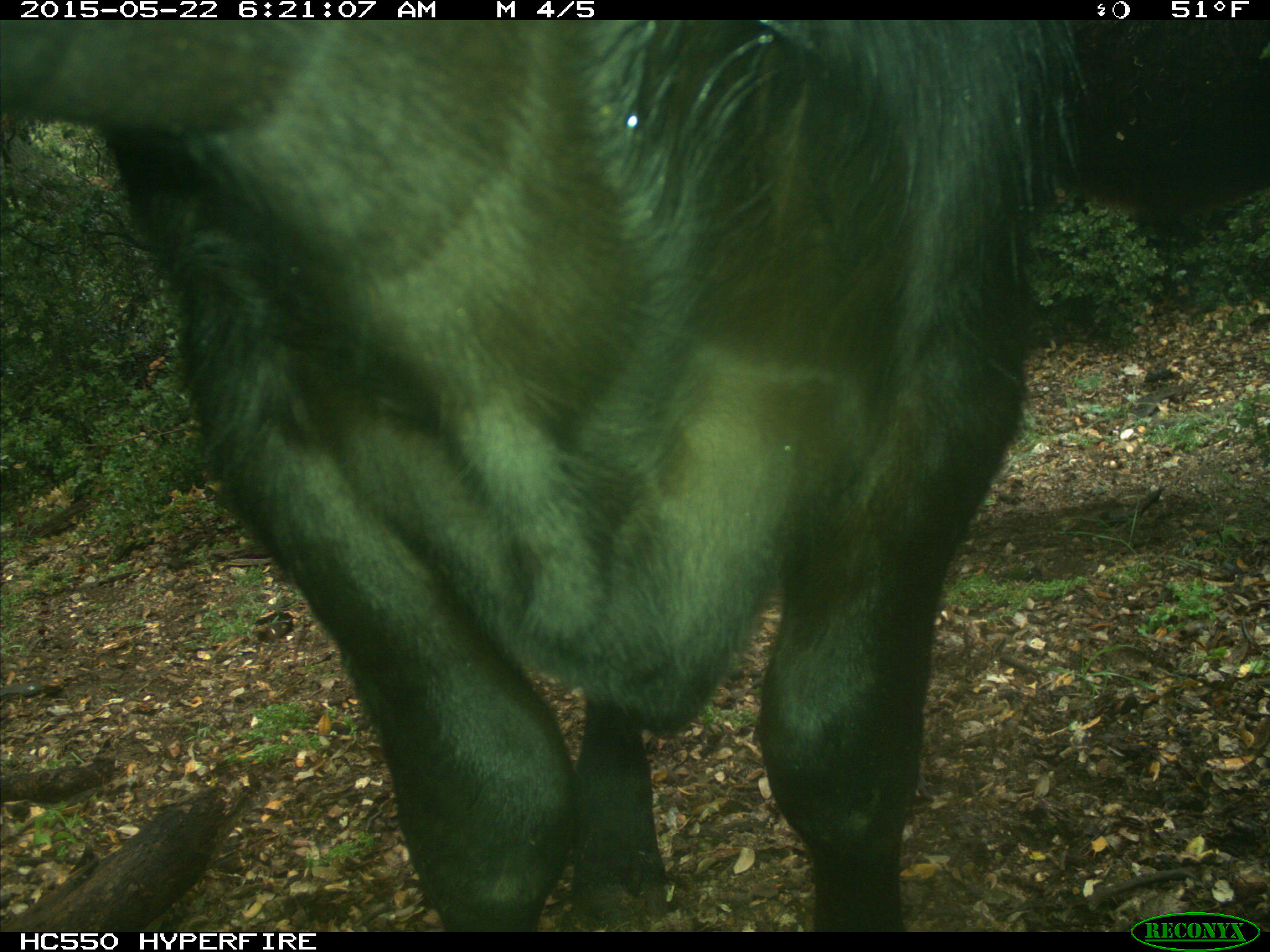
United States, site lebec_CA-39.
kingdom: Animalia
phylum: Chordata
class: Mammalia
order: Artiodactyla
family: Bovidae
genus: Bos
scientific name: Bos taurus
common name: domestic cow